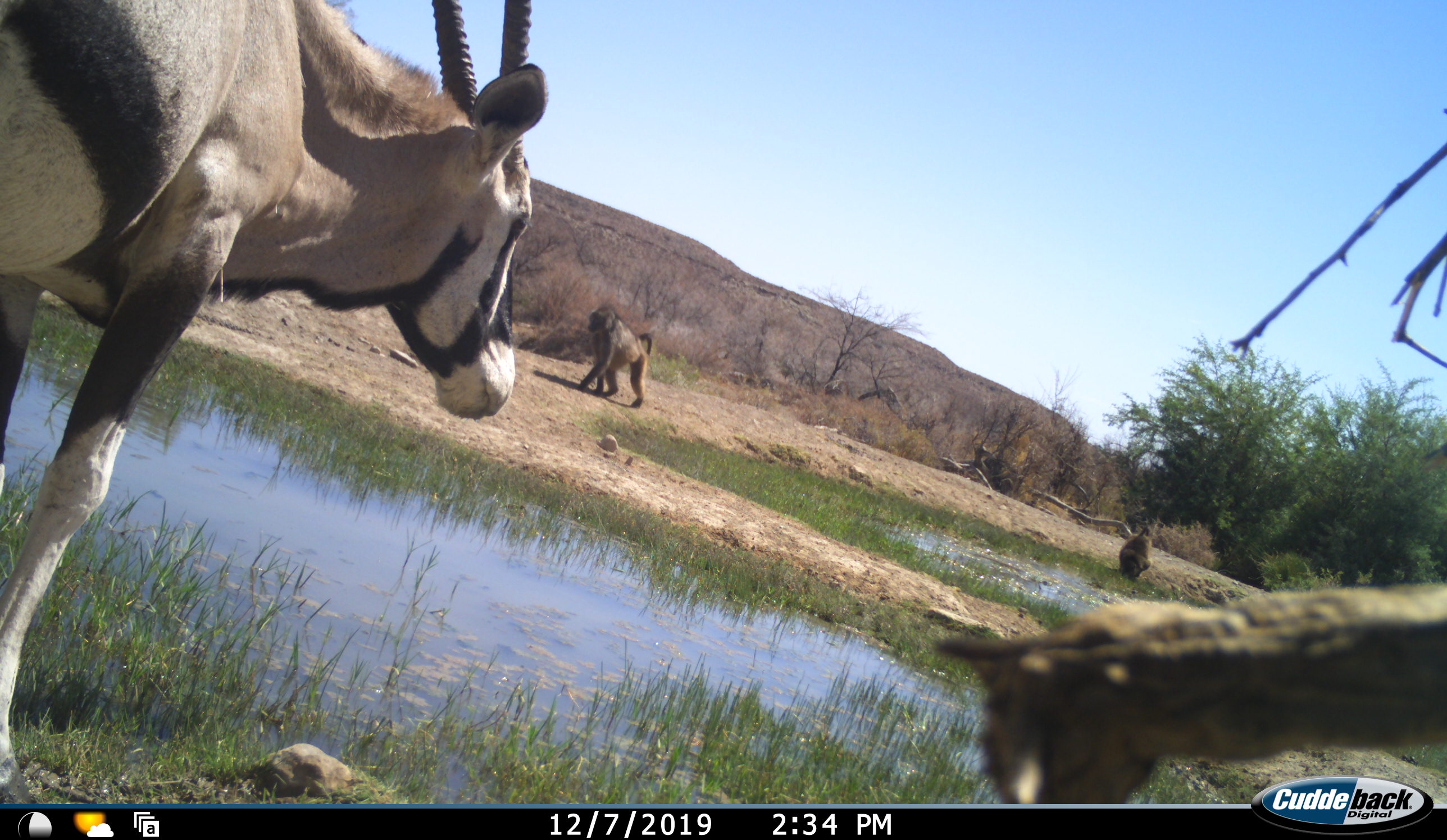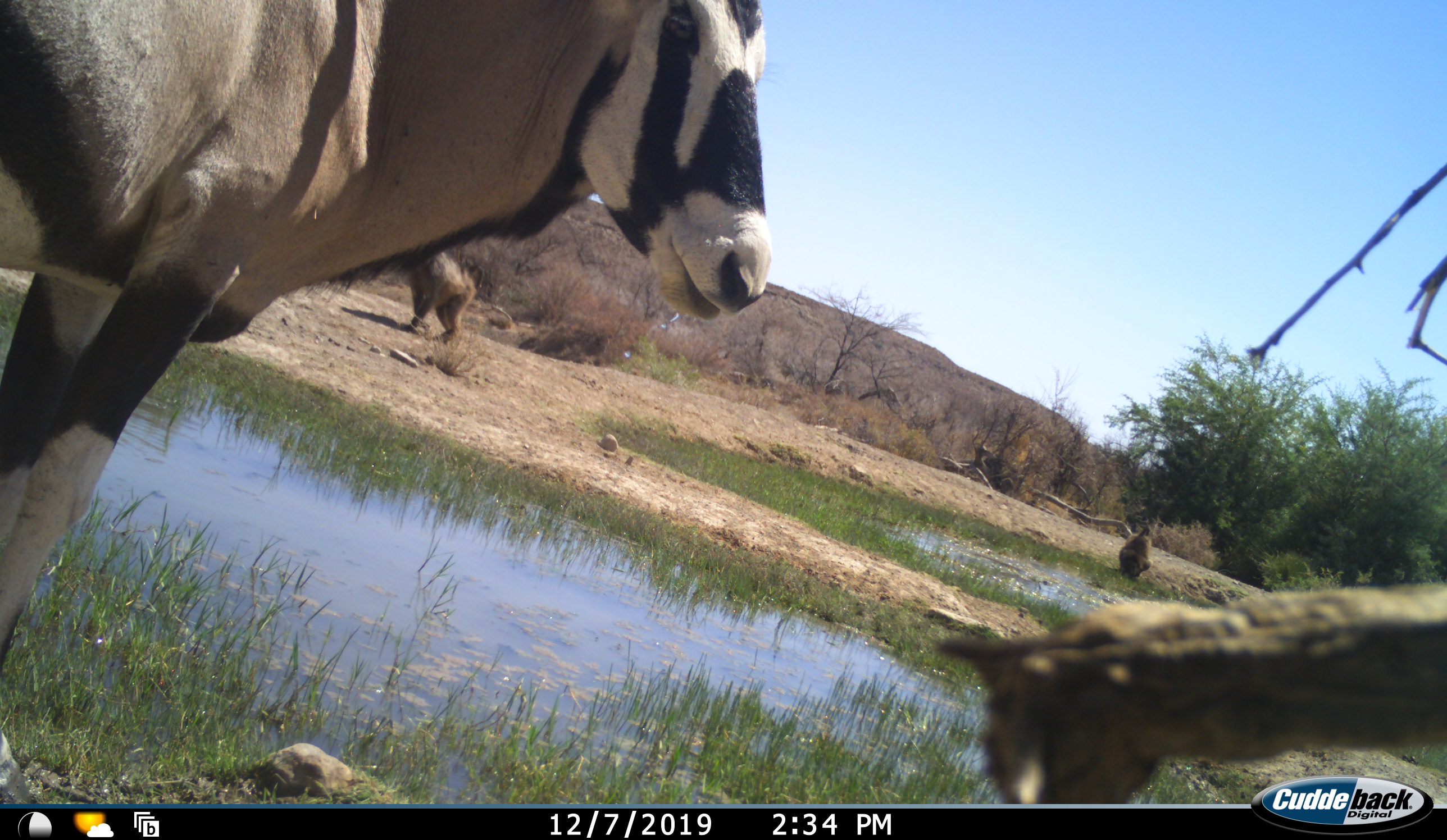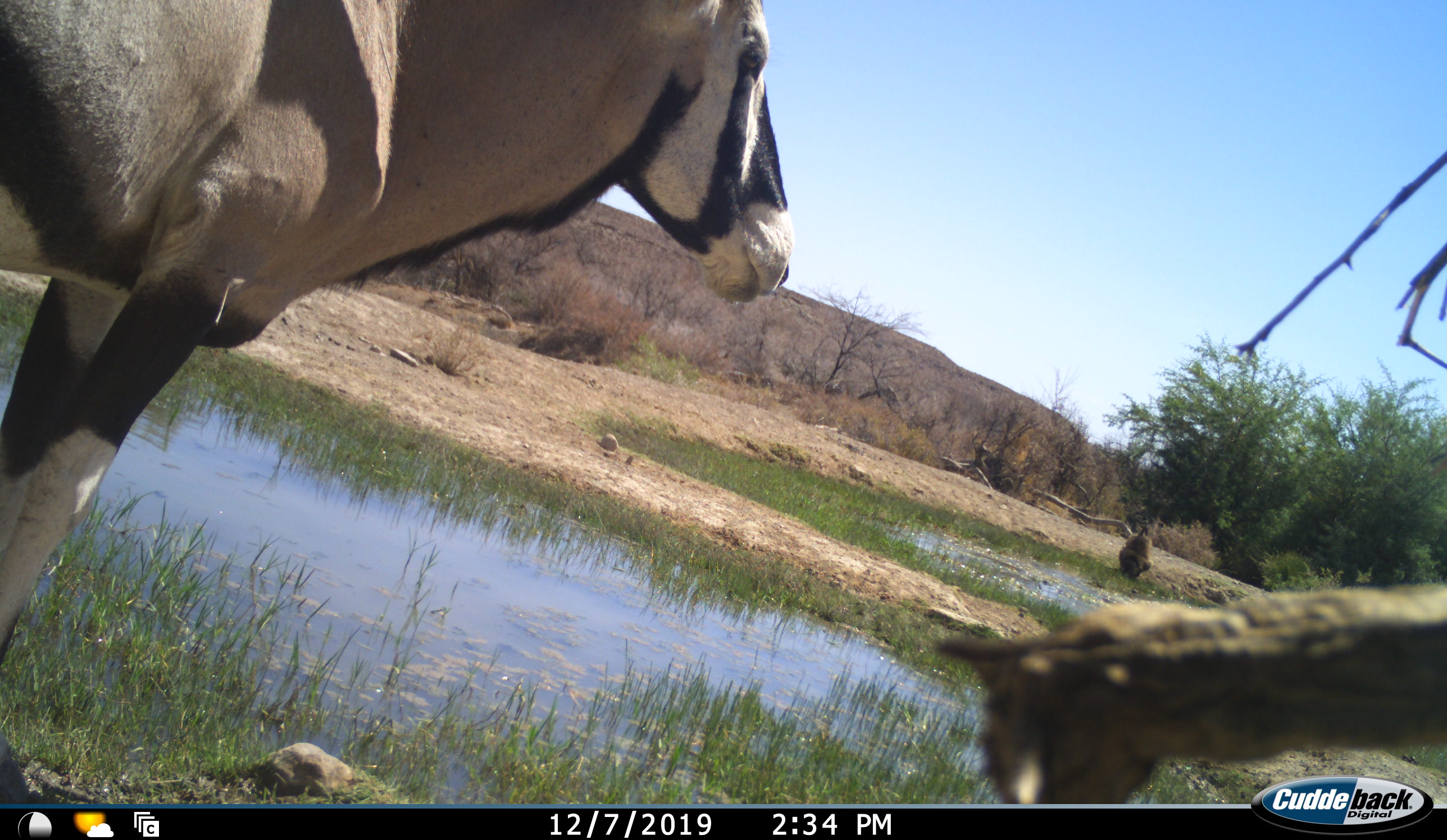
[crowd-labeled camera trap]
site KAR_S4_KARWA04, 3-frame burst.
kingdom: Animalia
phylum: Chordata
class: Mammalia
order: Primates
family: Cercopithecidae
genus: Papio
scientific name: Papio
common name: baboon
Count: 2.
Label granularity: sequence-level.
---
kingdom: Animalia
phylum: Chordata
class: Mammalia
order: Artiodactyla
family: Bovidae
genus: Oryx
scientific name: Oryx gazella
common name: gemsbok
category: oryx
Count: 1.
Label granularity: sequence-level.